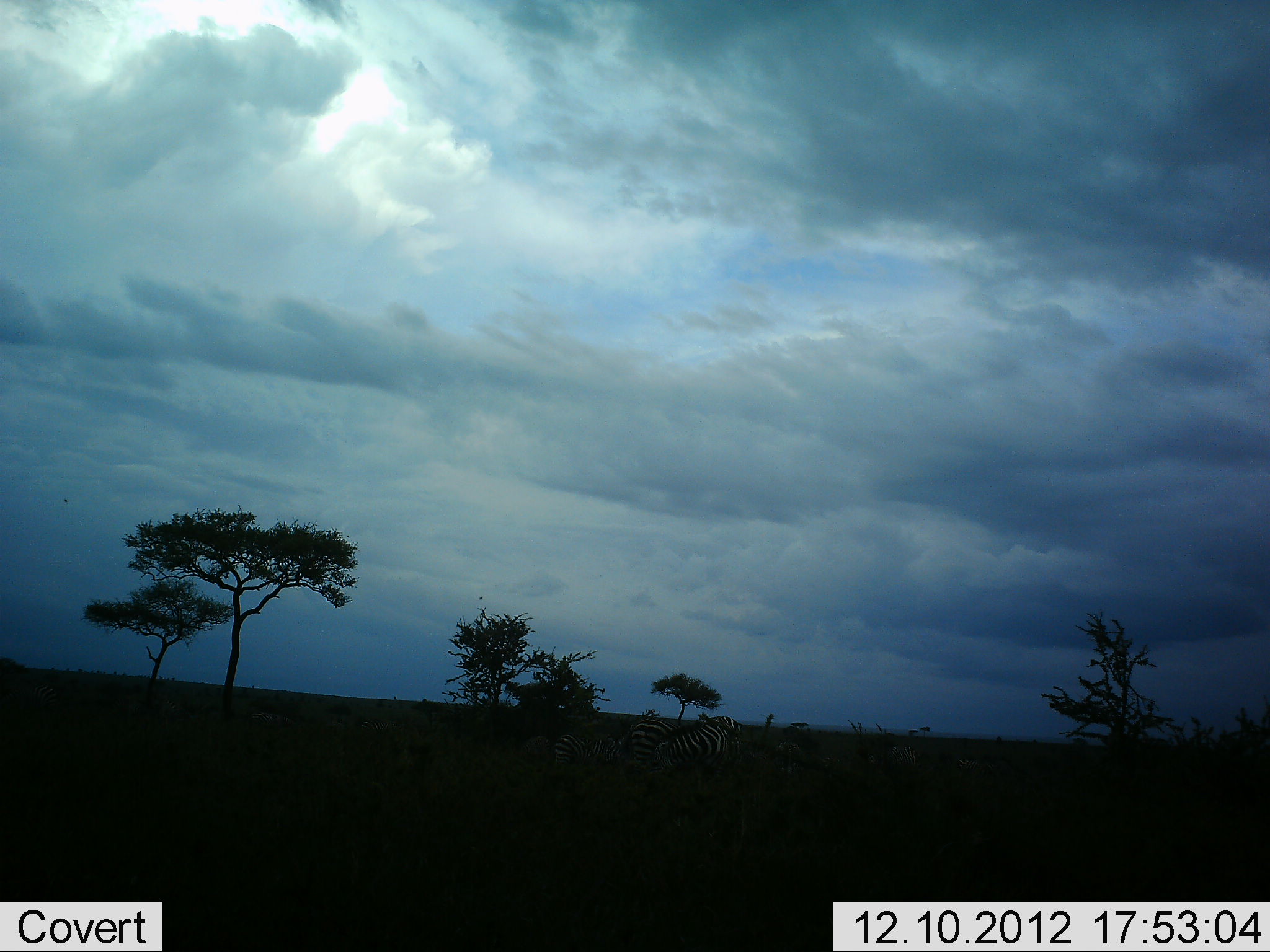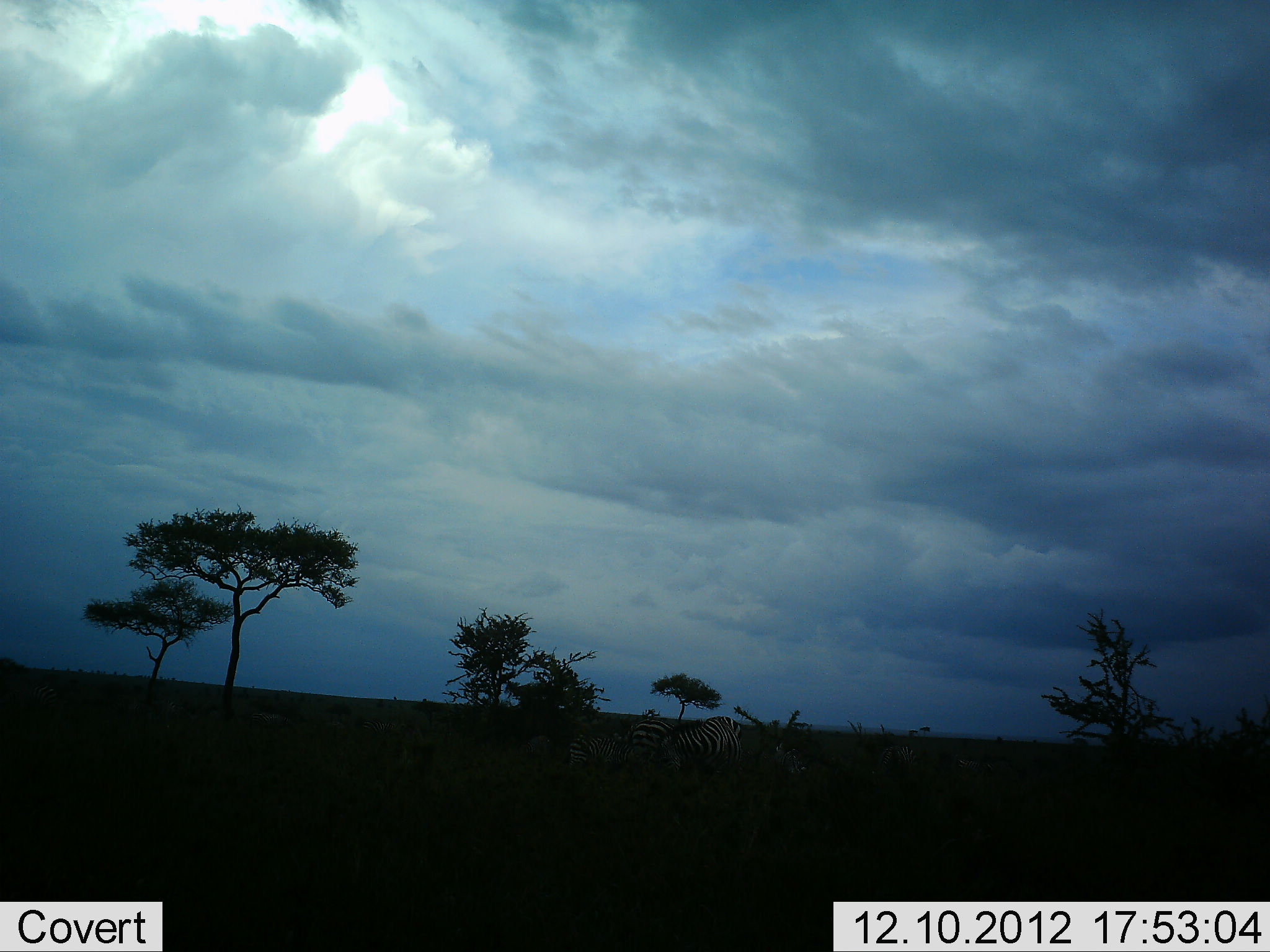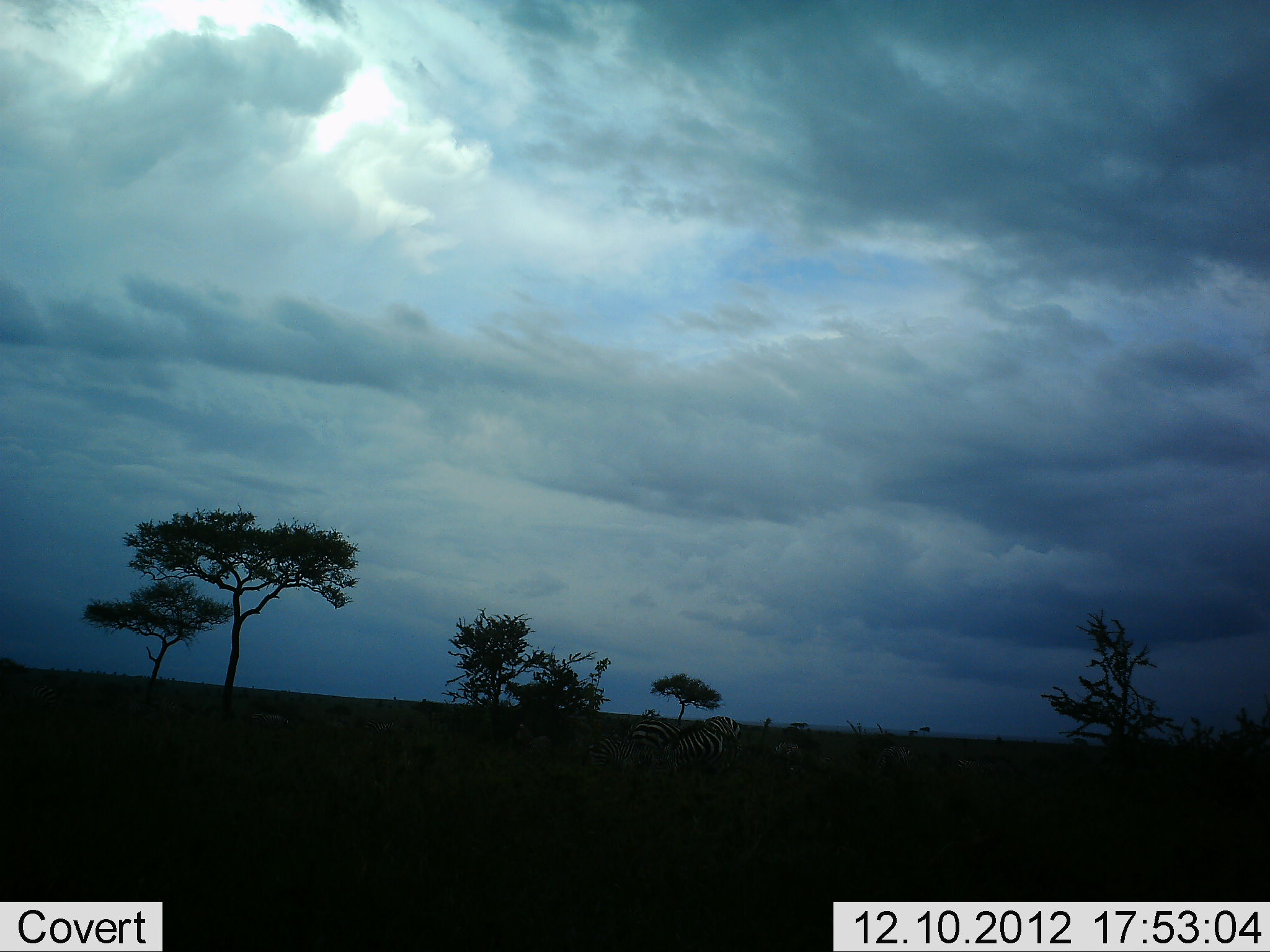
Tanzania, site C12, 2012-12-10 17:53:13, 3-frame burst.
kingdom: Animalia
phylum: Chordata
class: Mammalia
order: Perissodactyla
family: Equidae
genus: Equus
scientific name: Equus quagga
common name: plains zebra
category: zebra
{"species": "zebra (plains zebra) (Equus quagga)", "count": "3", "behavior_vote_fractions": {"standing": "42%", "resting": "0%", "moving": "17%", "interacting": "8%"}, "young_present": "0%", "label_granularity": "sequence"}